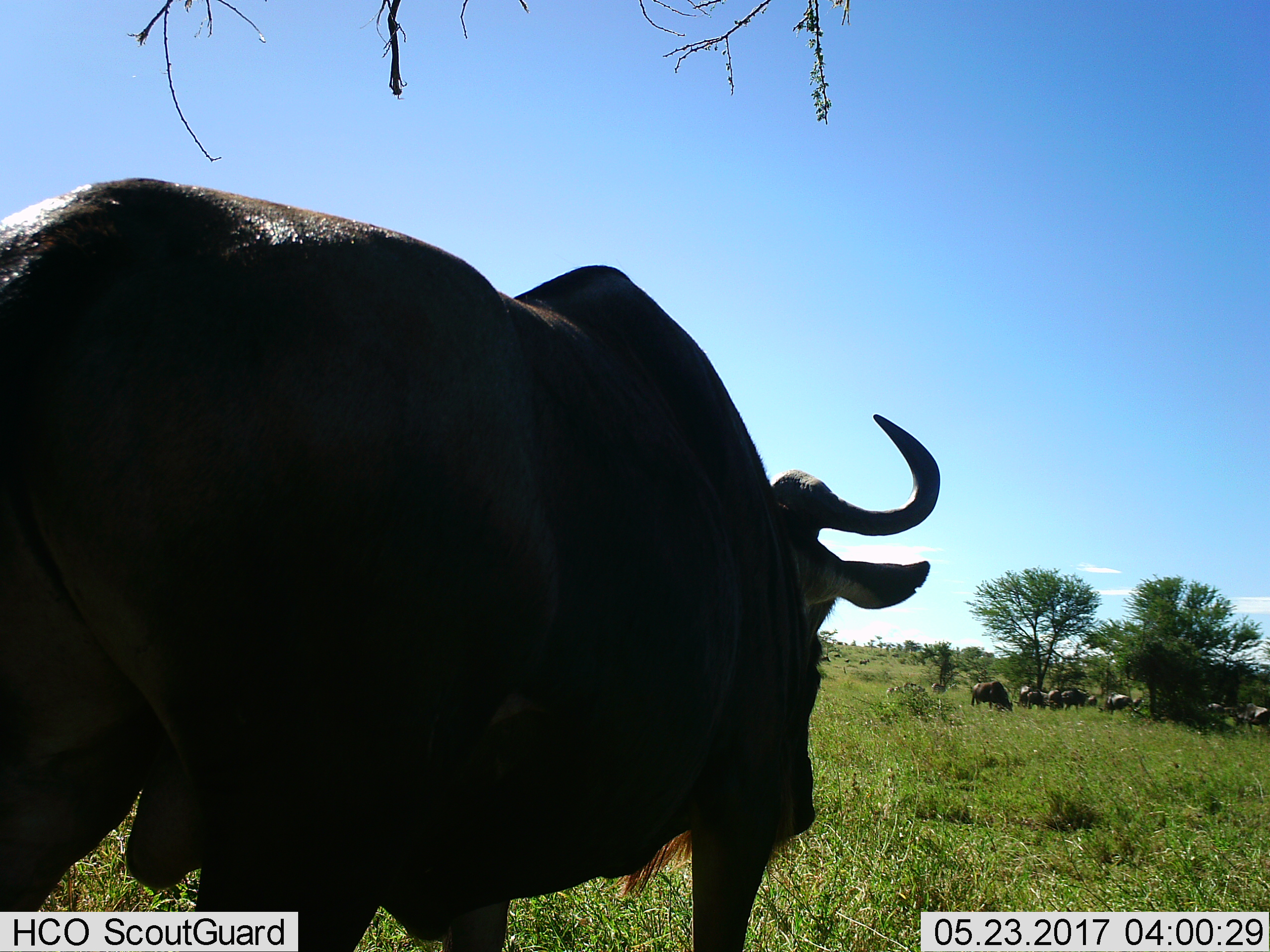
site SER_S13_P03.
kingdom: Animalia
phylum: Chordata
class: Mammalia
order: Artiodactyla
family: Bovidae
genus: Connochaetes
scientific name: Connochaetes taurinus taurinus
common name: blue wildebeest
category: wildebeestblue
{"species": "wildebeestblue (blue wildebeest) (Connochaetes taurinus taurinus)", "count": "11-50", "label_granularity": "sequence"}